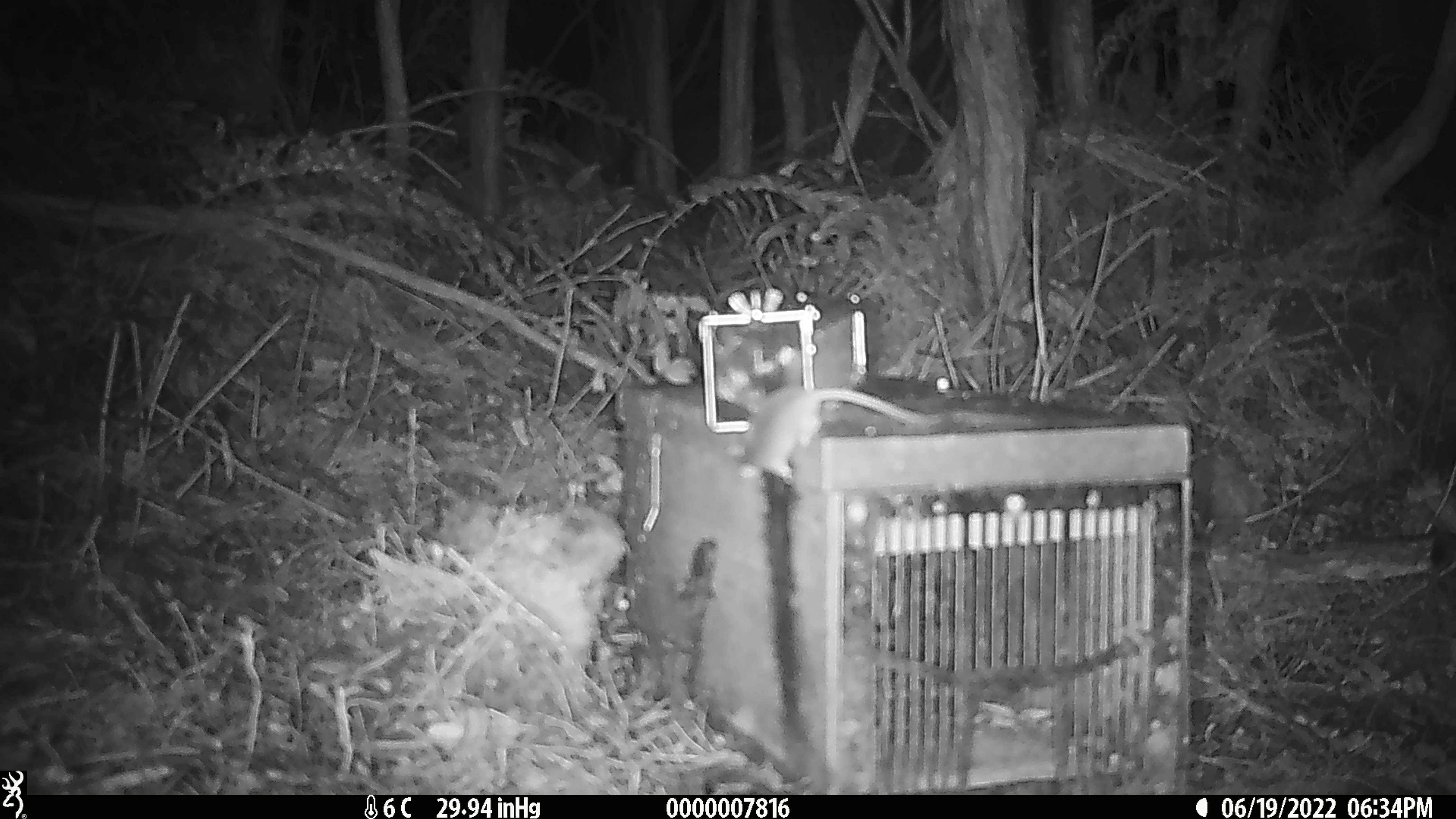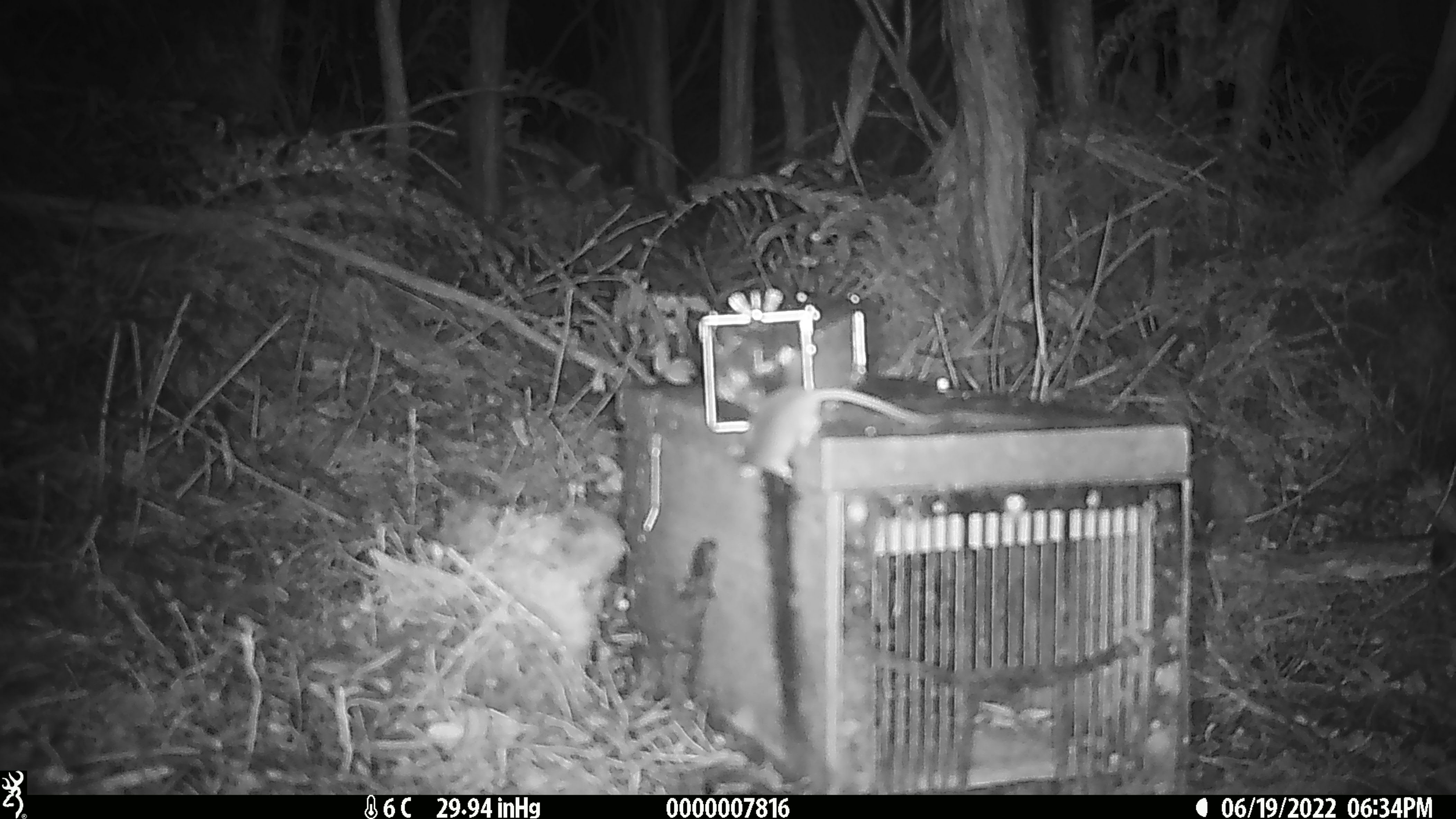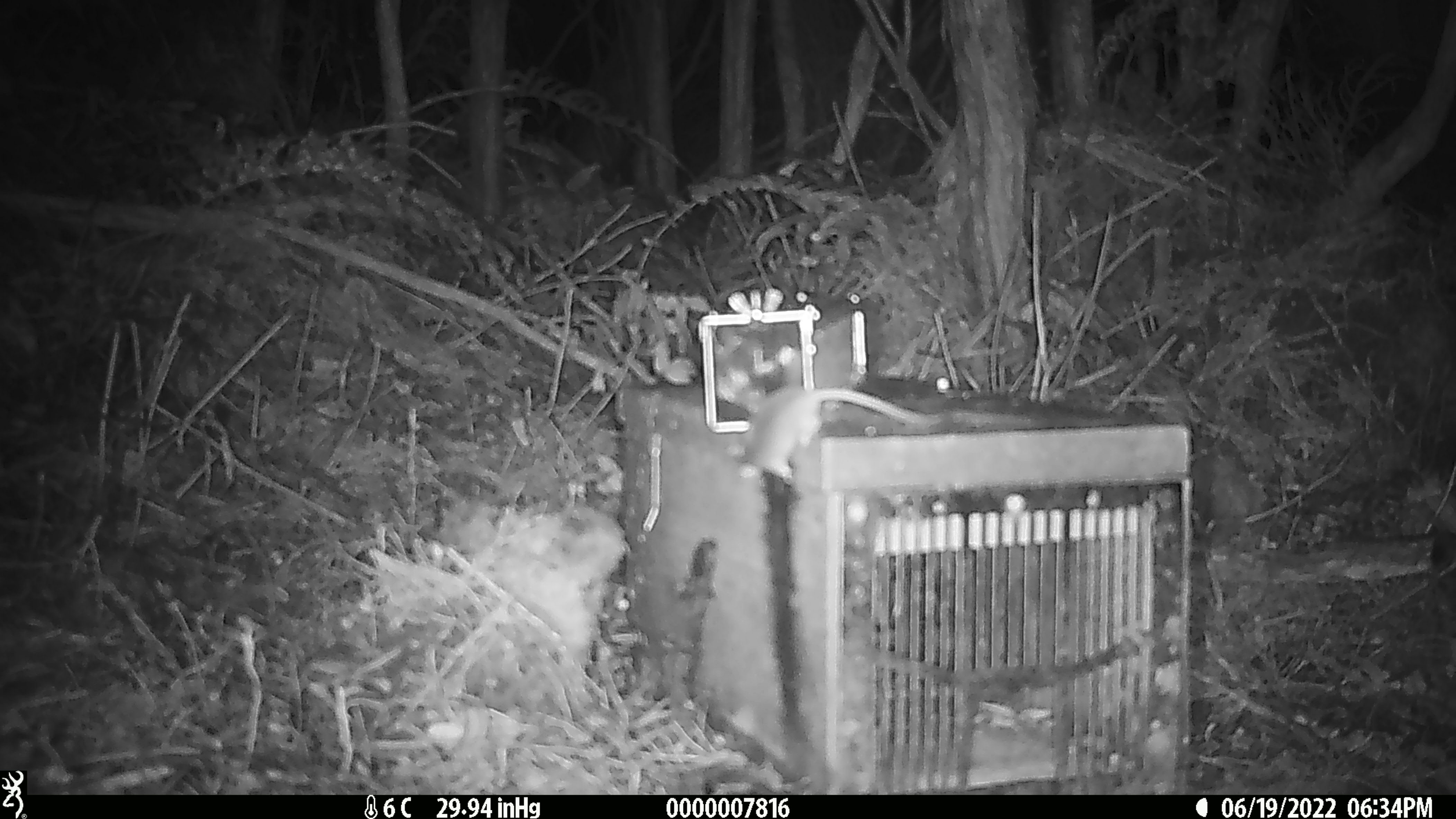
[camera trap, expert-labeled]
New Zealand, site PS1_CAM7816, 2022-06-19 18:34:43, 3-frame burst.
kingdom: Animalia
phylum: Chordata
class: Mammalia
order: Rodentia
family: Muridae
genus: Mus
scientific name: Mus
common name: mouse